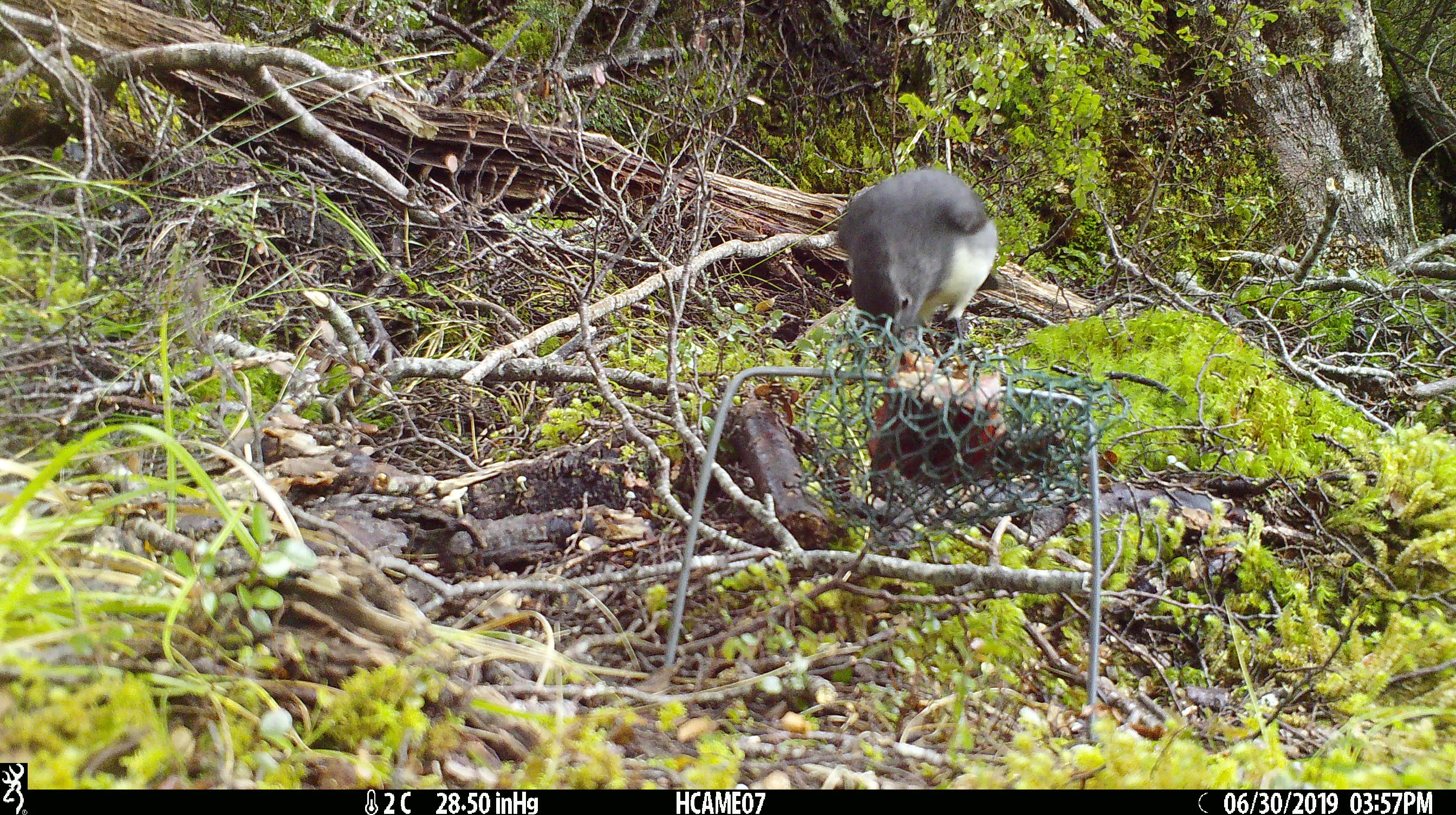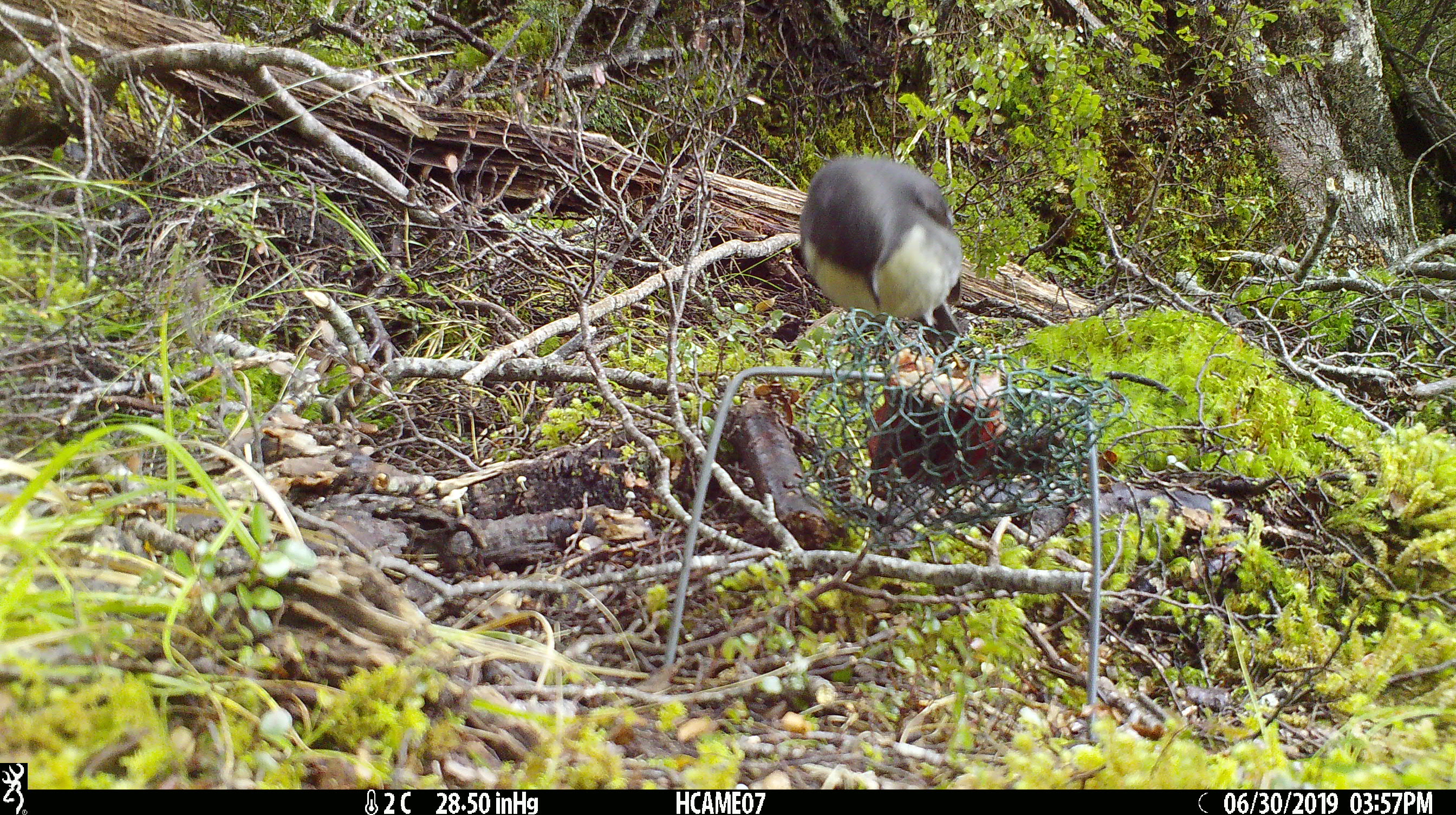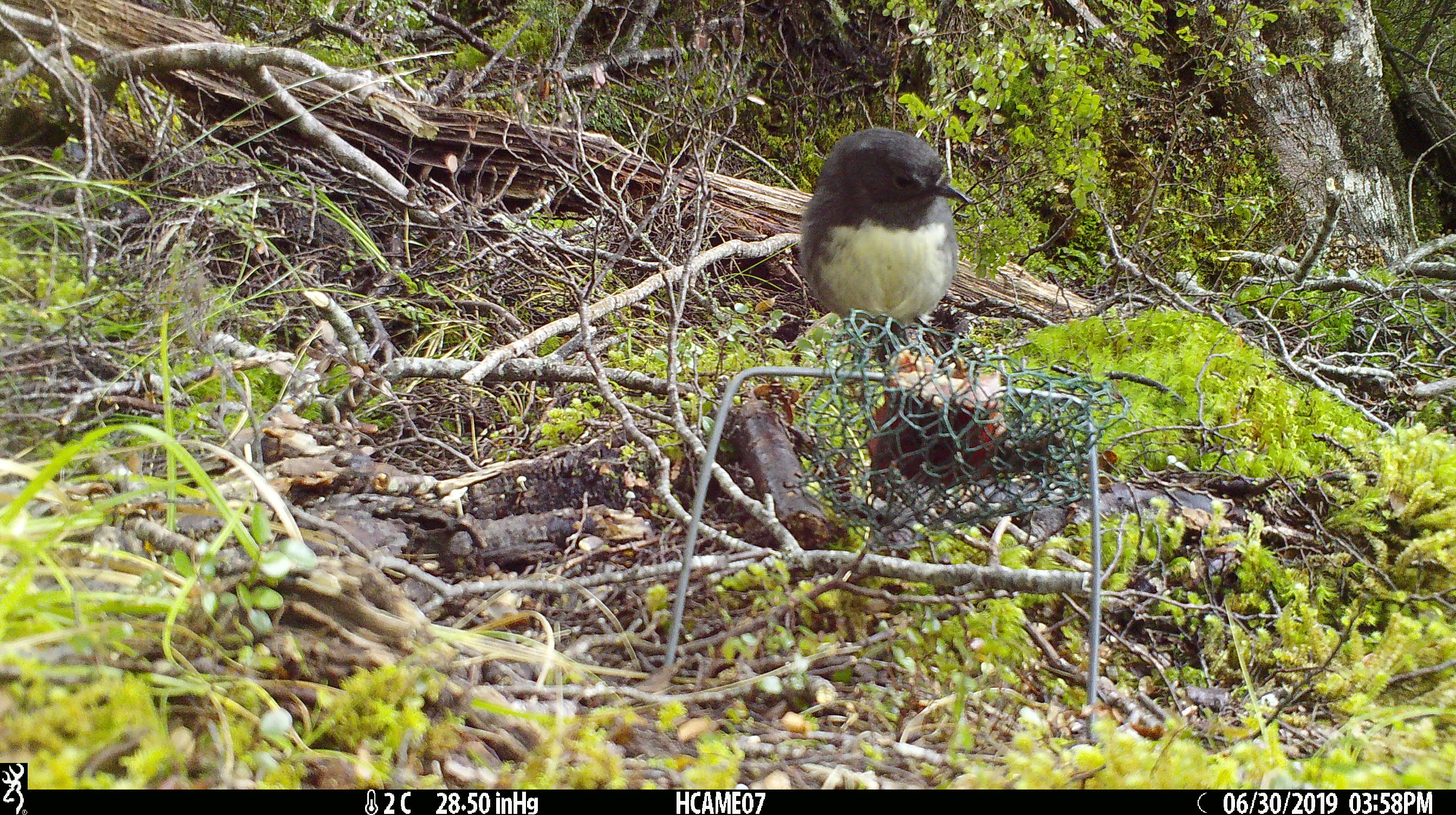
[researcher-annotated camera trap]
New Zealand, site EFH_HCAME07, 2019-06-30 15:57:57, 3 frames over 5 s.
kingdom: Animalia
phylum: Chordata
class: Aves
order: Passeriformes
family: Petroicidae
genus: Petroica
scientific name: Petroica australis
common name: new zealand robin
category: robin